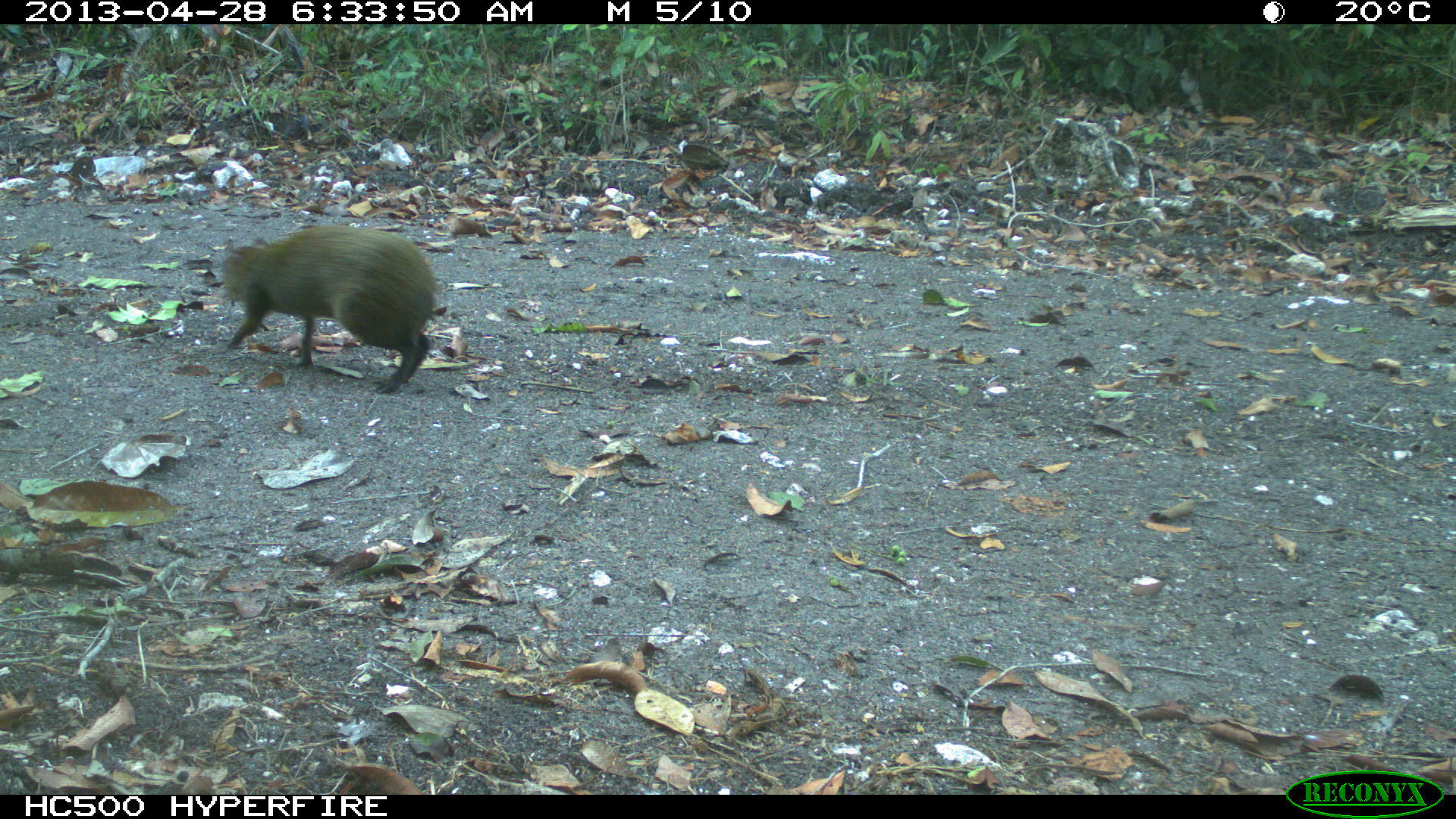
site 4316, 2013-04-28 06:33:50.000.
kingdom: Animalia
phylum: Chordata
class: Mammalia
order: Rodentia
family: Dasyproctidae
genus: Dasyprocta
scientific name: Dasyprocta punctata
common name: central american agouti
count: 2